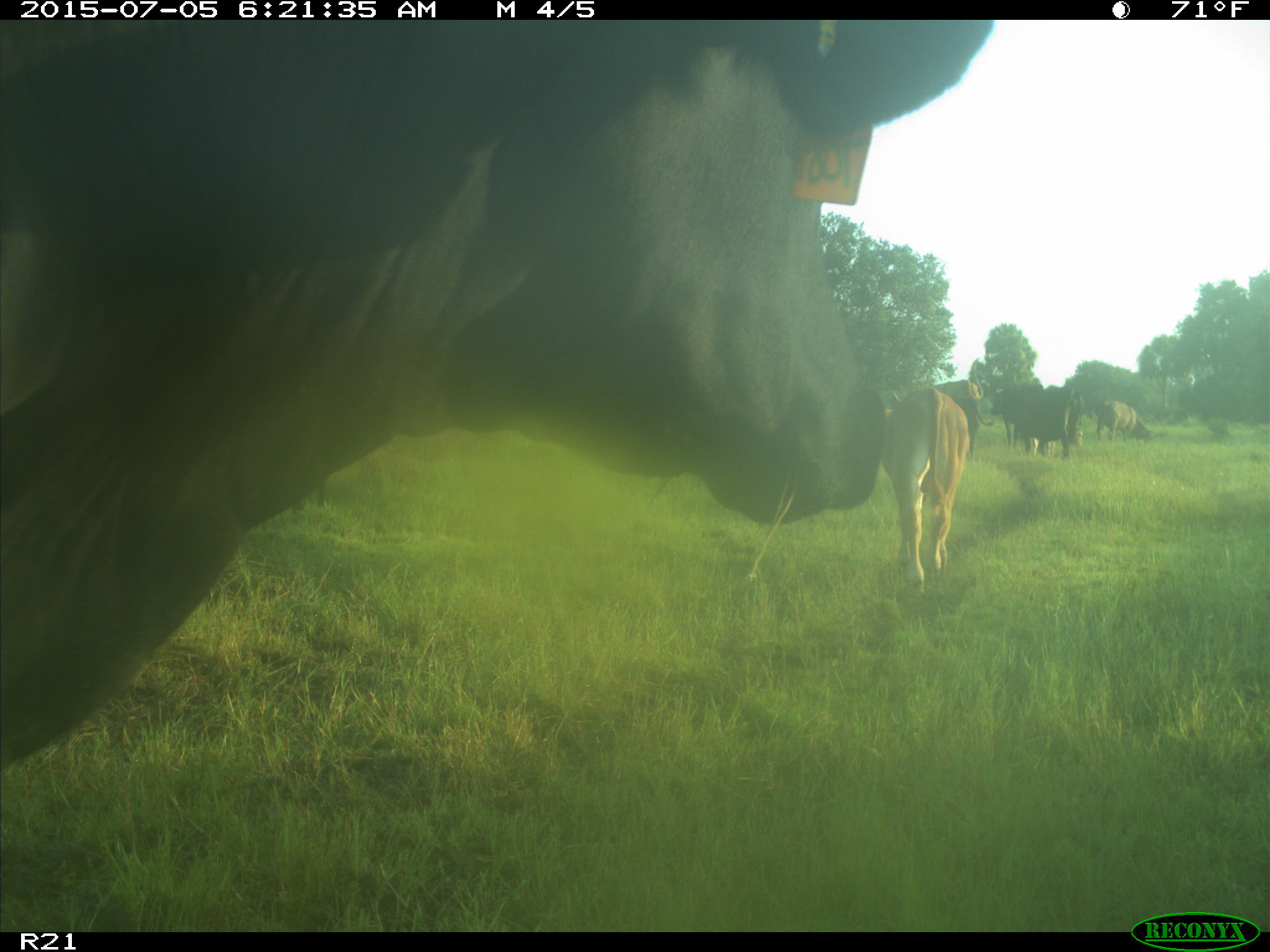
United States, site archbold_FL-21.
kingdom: Animalia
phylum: Chordata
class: Mammalia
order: Artiodactyla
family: Bovidae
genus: Bos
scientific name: Bos taurus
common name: domestic cow